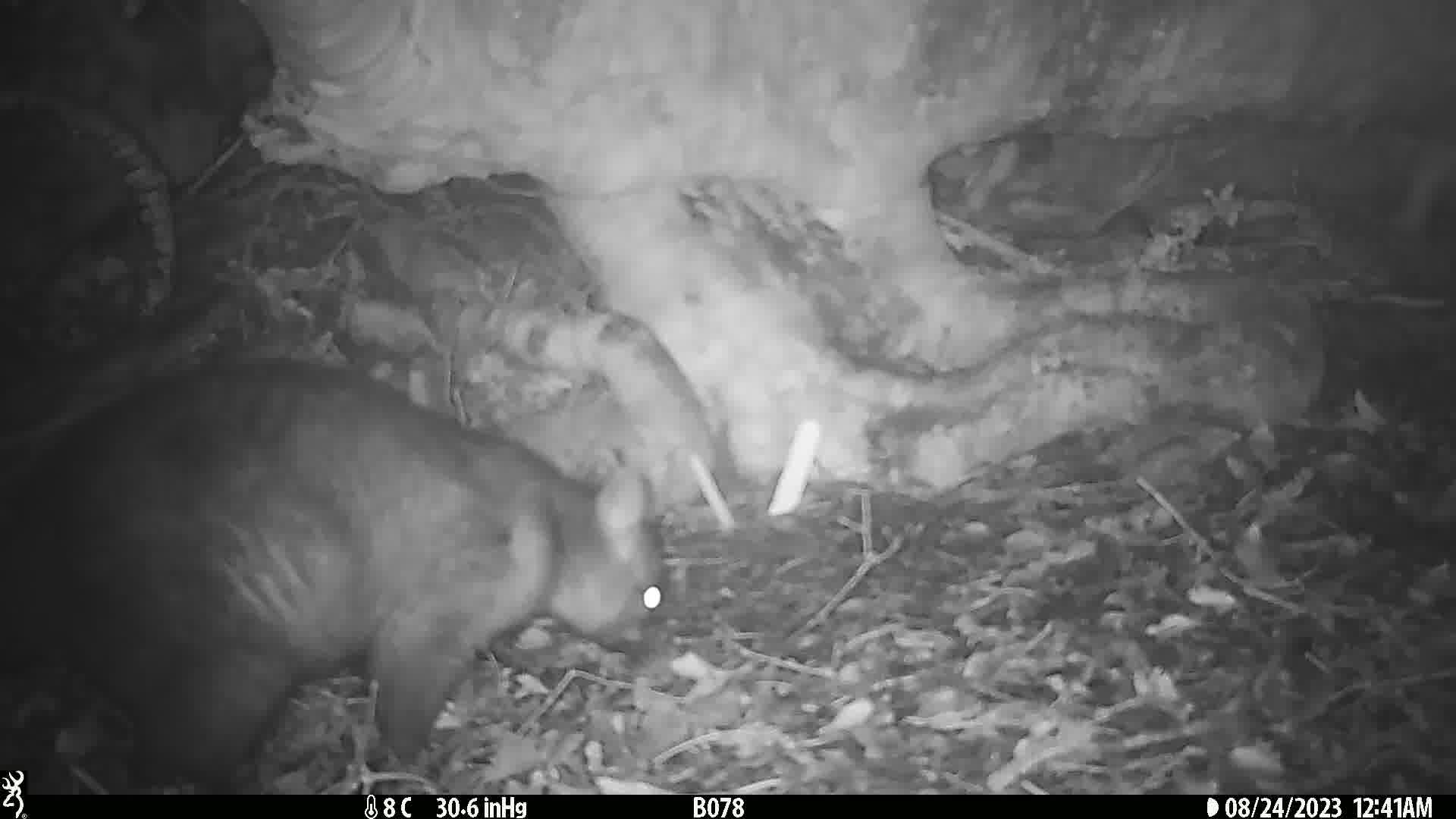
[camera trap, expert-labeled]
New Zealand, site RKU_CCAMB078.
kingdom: Animalia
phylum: Chordata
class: Mammalia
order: Diprotodontia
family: Phalangeridae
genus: Trichosurus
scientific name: Trichosurus vulpecula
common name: common brushtail possum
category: possum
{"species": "possum (common brushtail possum) (Trichosurus vulpecula)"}